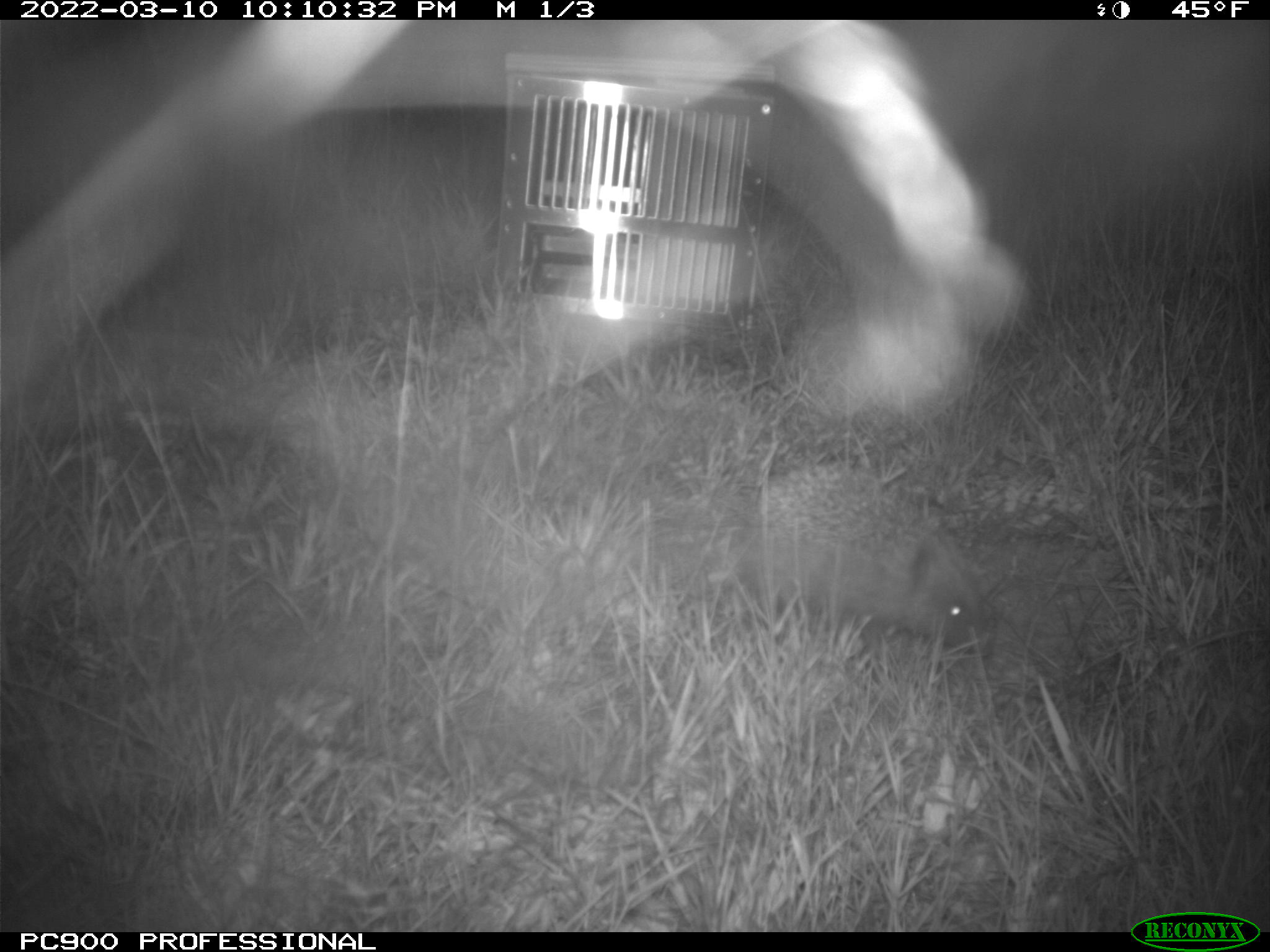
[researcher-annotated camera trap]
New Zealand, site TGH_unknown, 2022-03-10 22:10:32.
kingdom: Animalia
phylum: Chordata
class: Mammalia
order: Eulipotyphla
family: Erinaceidae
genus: Erinaceus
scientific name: Erinaceus europaeus europaeus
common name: european hedgehog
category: hedgehog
Hedgehog (european hedgehog) (Erinaceus europaeus europaeus).